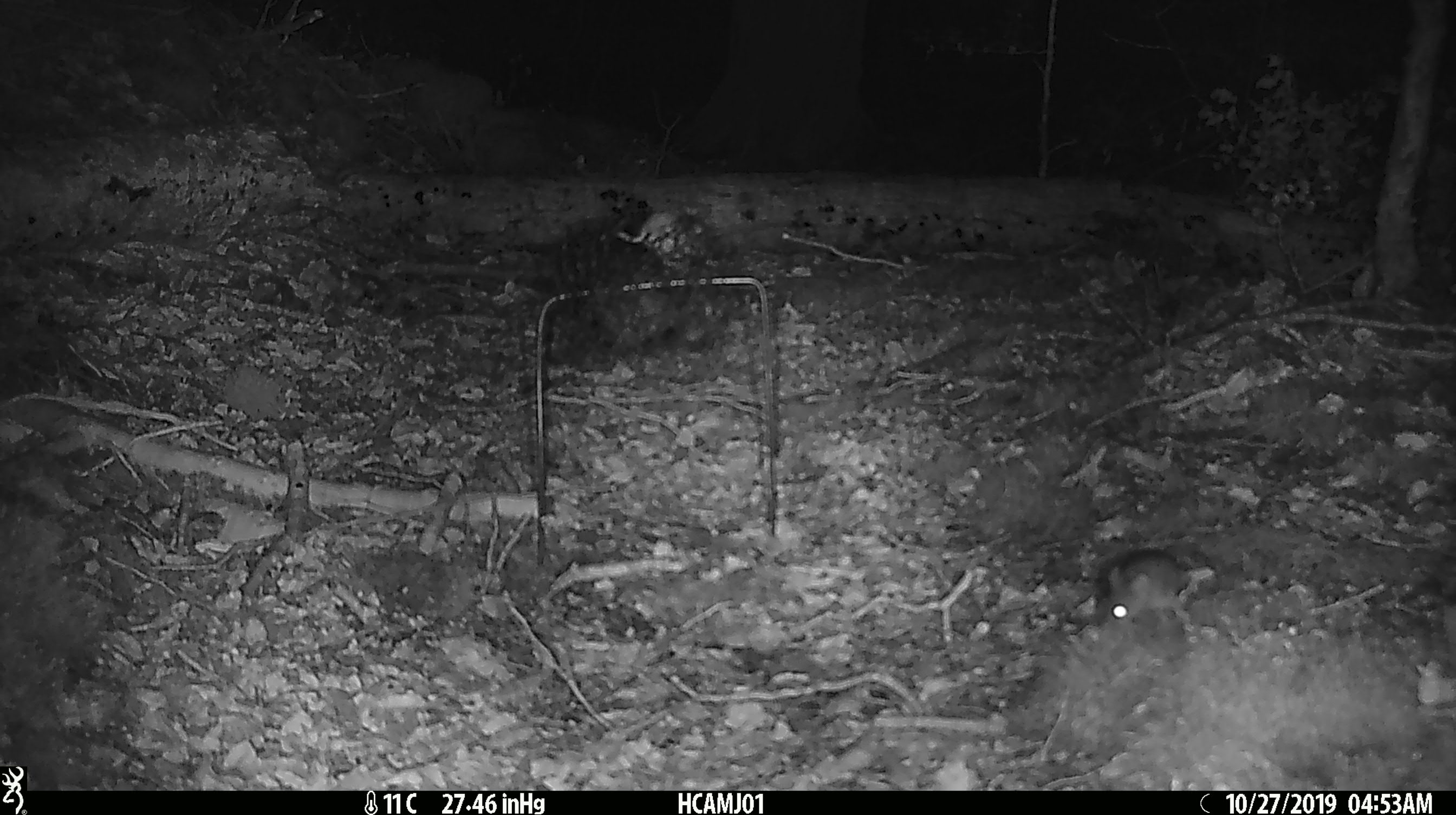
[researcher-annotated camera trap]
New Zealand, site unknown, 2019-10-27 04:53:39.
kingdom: Animalia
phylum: Chordata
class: Mammalia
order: Rodentia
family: Muridae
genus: Mus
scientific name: Mus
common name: mouse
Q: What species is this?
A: Mouse (Mus).